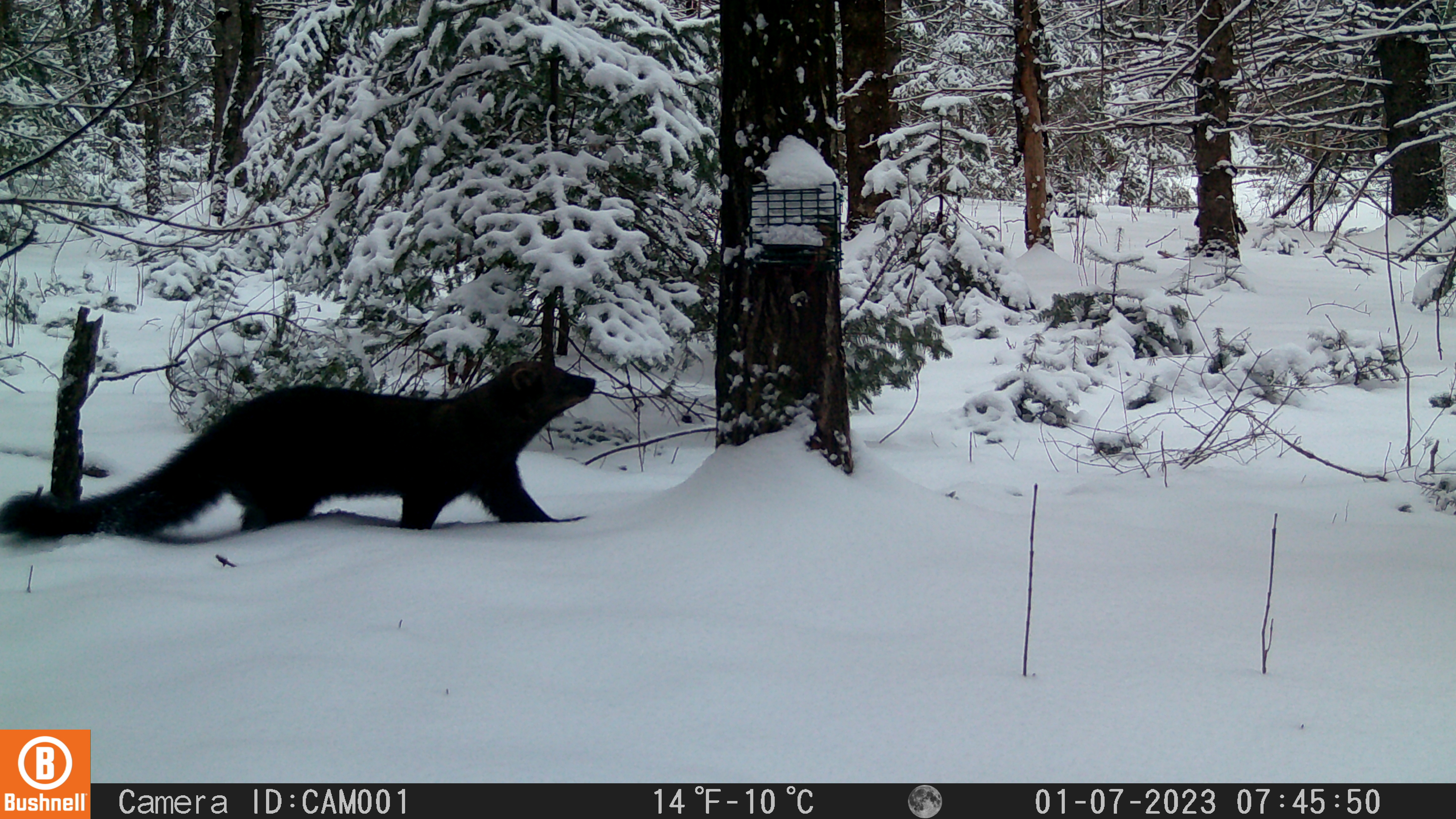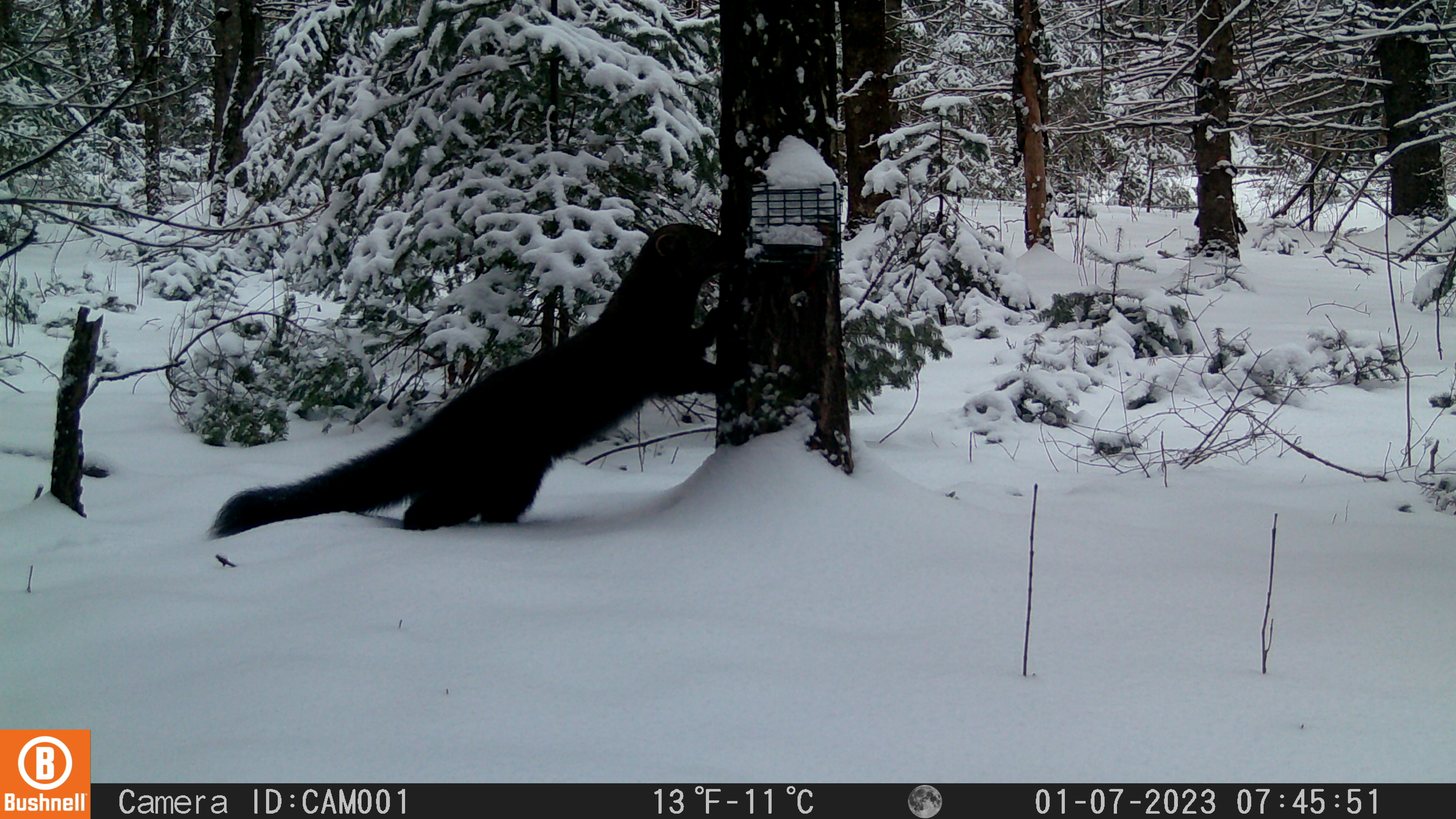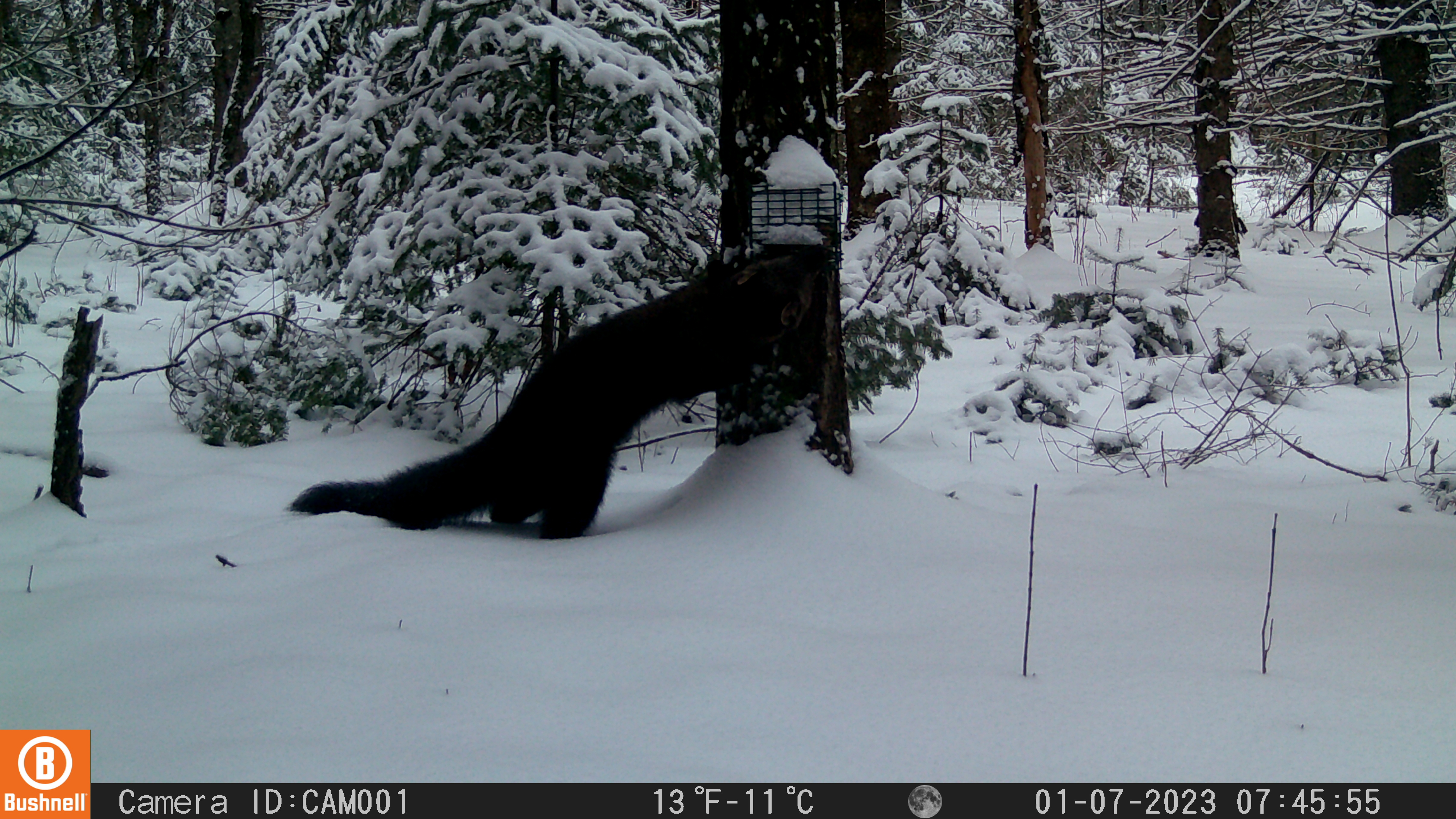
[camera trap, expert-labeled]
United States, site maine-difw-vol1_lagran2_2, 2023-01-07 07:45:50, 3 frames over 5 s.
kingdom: Animalia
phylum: Chordata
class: Mammalia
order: Carnivora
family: Mustelidae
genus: Pekania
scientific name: Pekania pennanti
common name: fisher